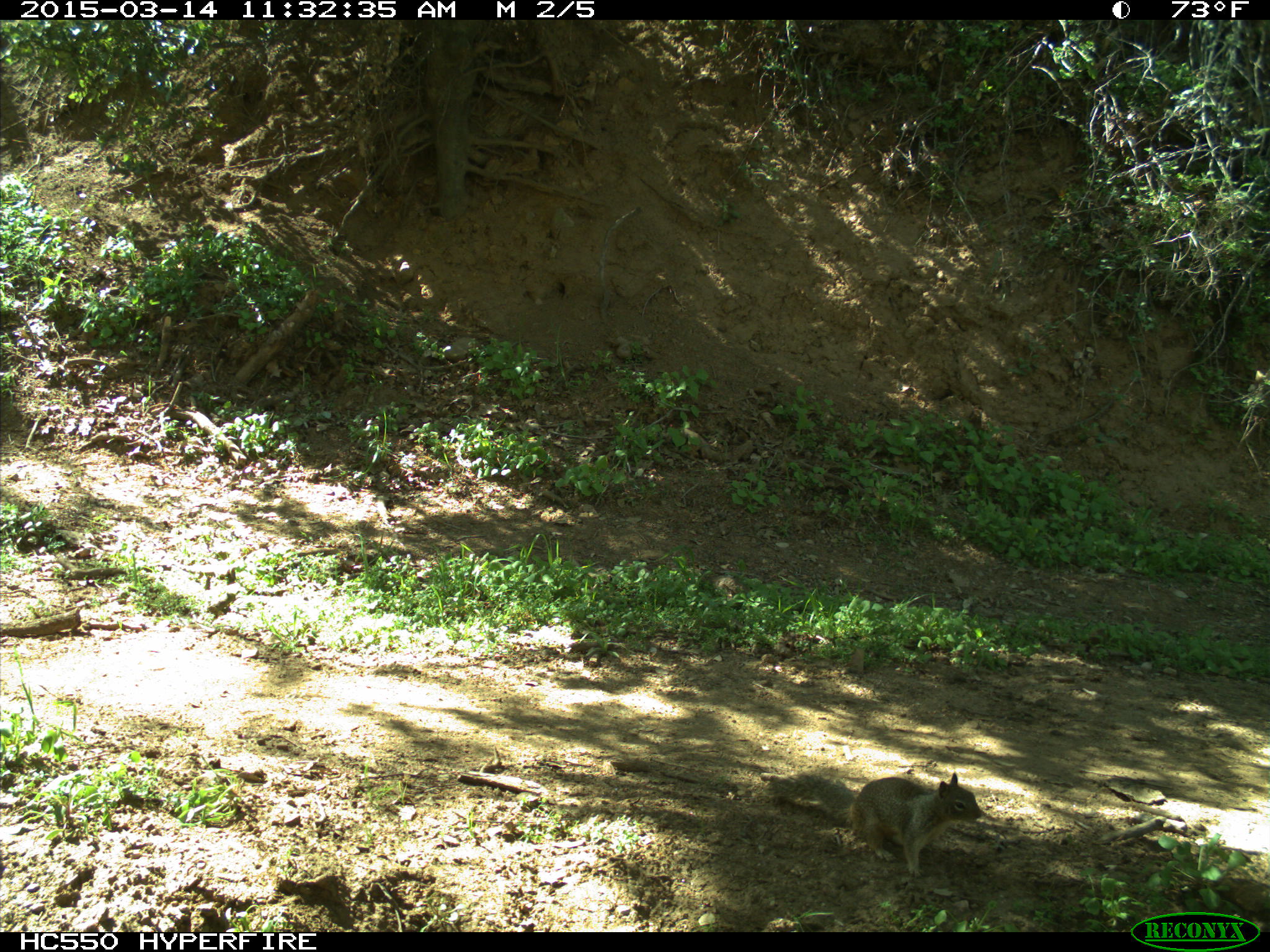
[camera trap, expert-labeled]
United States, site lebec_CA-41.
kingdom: Animalia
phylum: Chordata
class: Mammalia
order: Rodentia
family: Sciuridae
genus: Otospermophilus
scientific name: Otospermophilus beecheyi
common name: california ground squirrel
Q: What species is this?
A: Otospermophilus beecheyi (california ground squirrel).